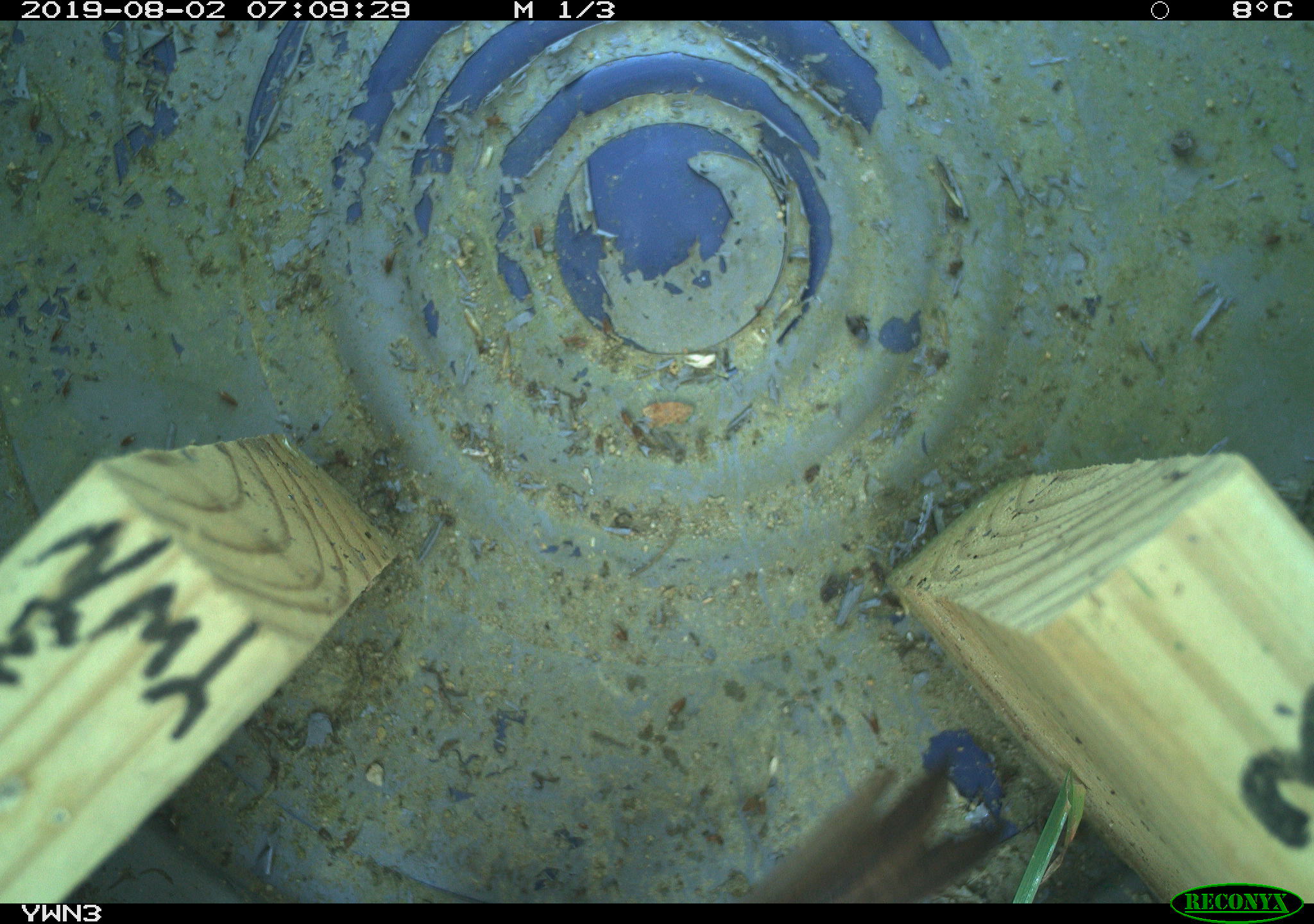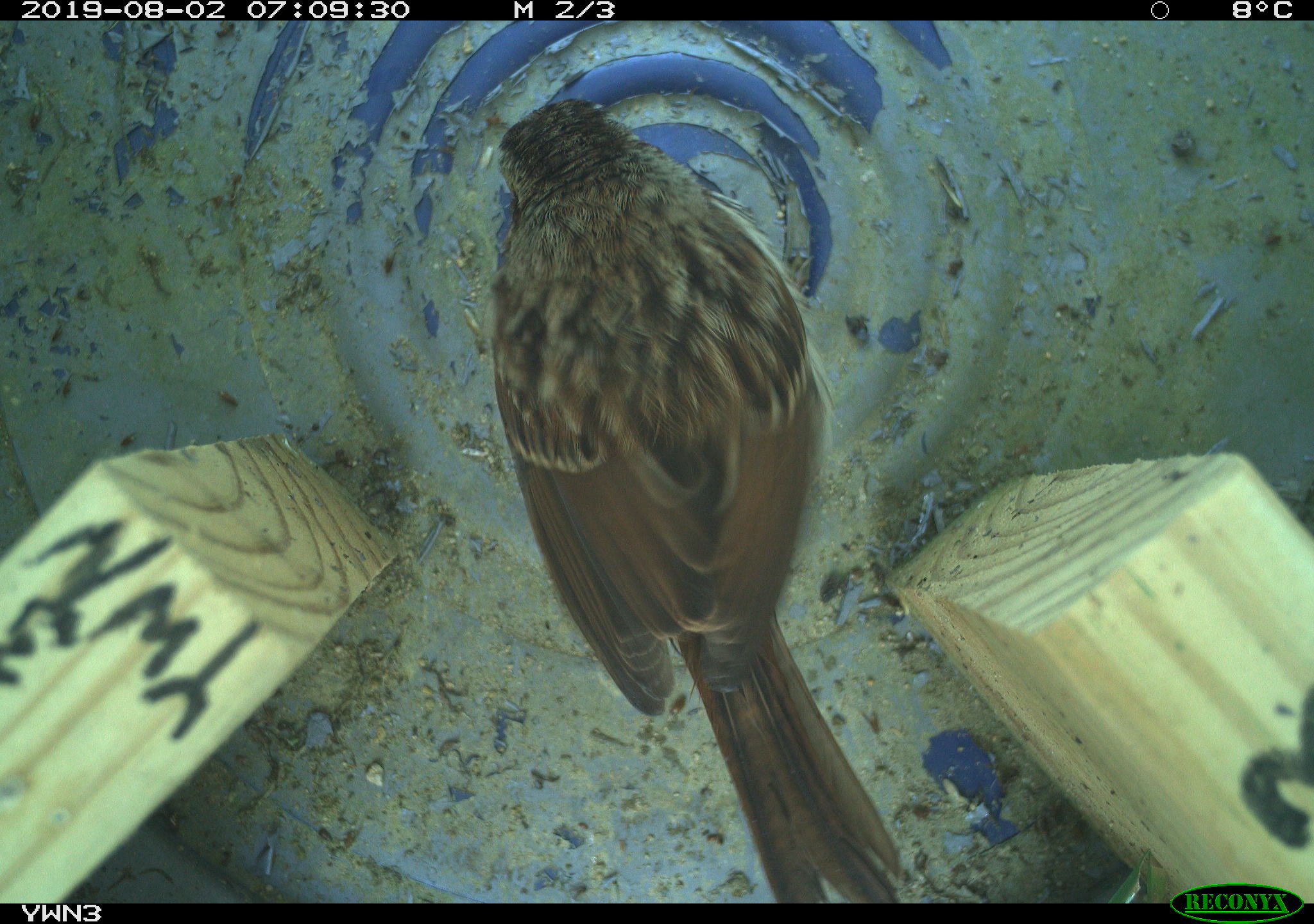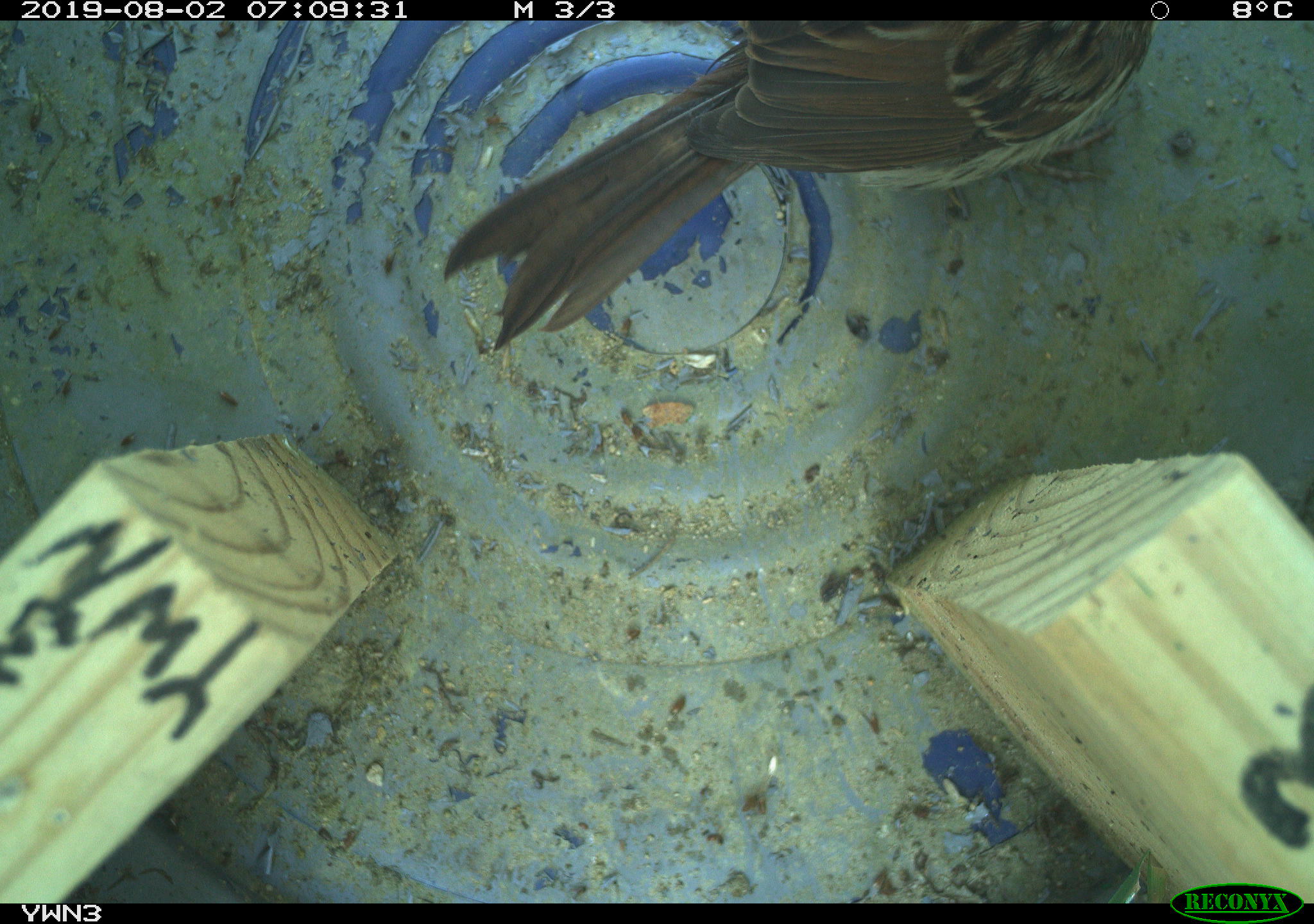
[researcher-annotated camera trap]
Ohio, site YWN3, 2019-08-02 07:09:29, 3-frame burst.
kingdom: Animalia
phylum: Chordata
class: Aves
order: Passeriformes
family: Passerellidae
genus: Melospiza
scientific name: Melospiza melodia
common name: song sparrow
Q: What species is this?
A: Song sparrow (Melospiza melodia).